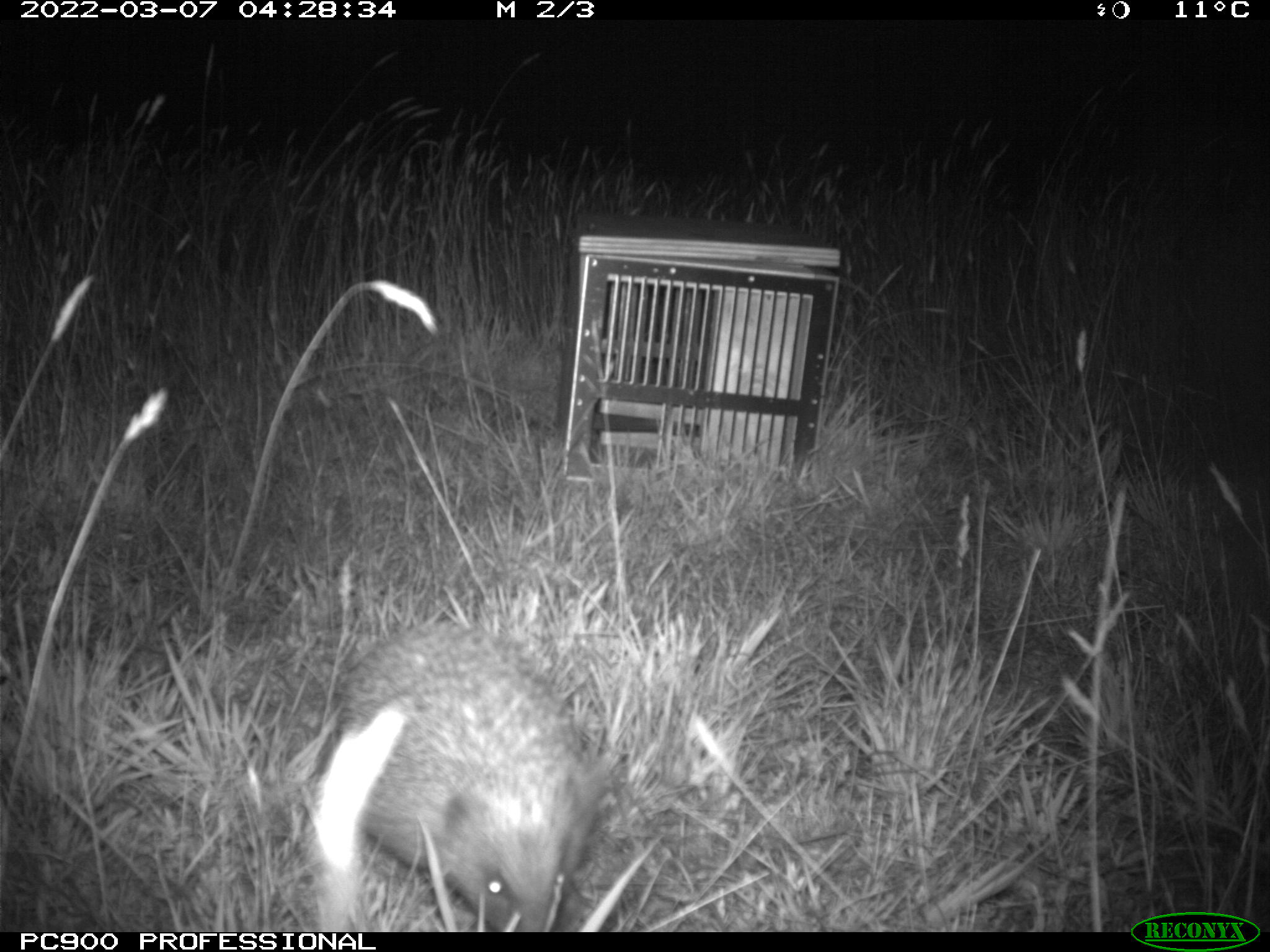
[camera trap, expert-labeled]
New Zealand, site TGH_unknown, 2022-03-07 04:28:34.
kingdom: Animalia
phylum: Chordata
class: Mammalia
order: Eulipotyphla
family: Erinaceidae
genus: Erinaceus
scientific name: Erinaceus europaeus europaeus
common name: european hedgehog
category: hedgehog